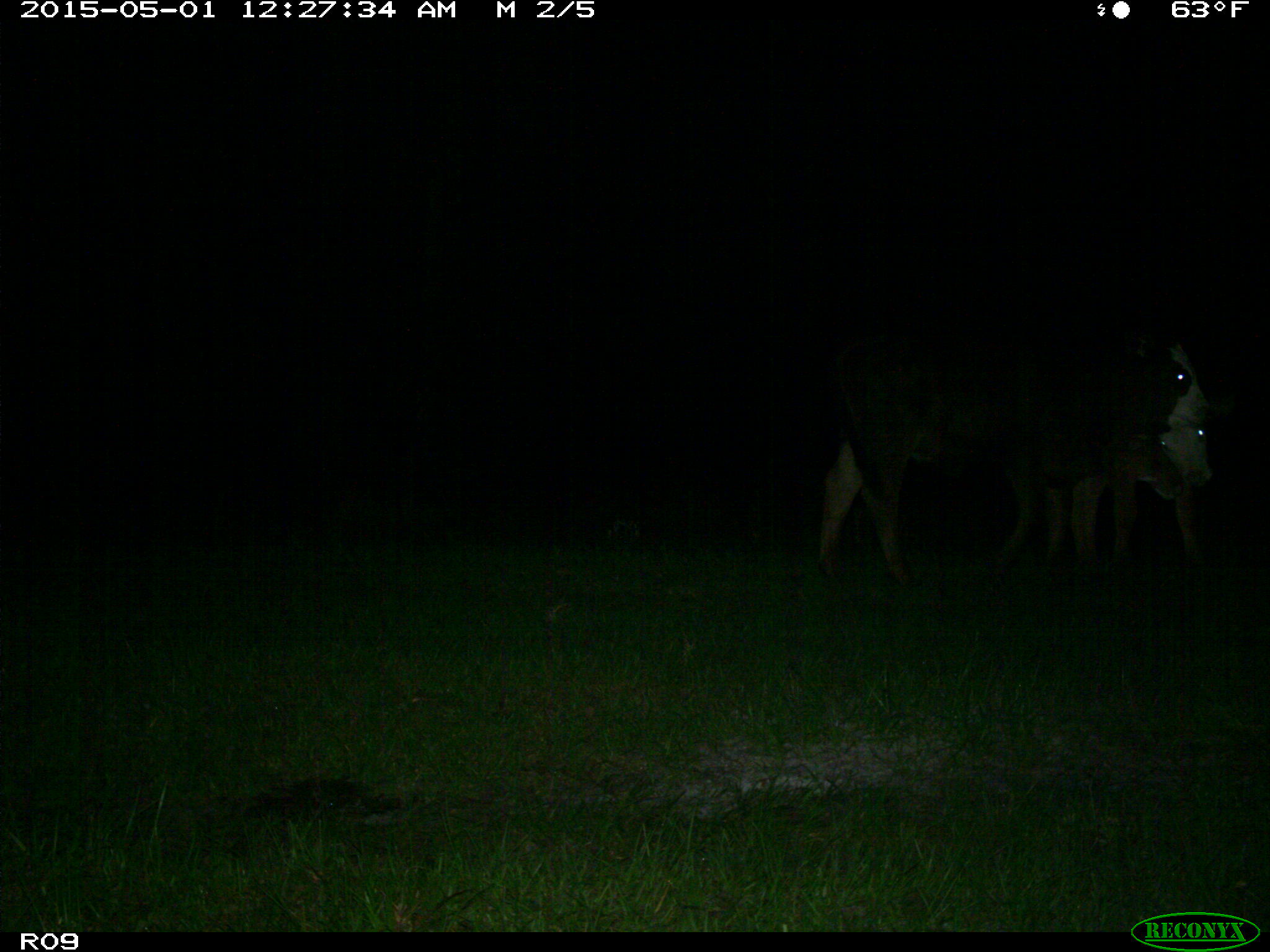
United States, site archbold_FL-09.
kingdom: Animalia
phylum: Chordata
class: Mammalia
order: Artiodactyla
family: Bovidae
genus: Bos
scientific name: Bos taurus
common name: domestic cow